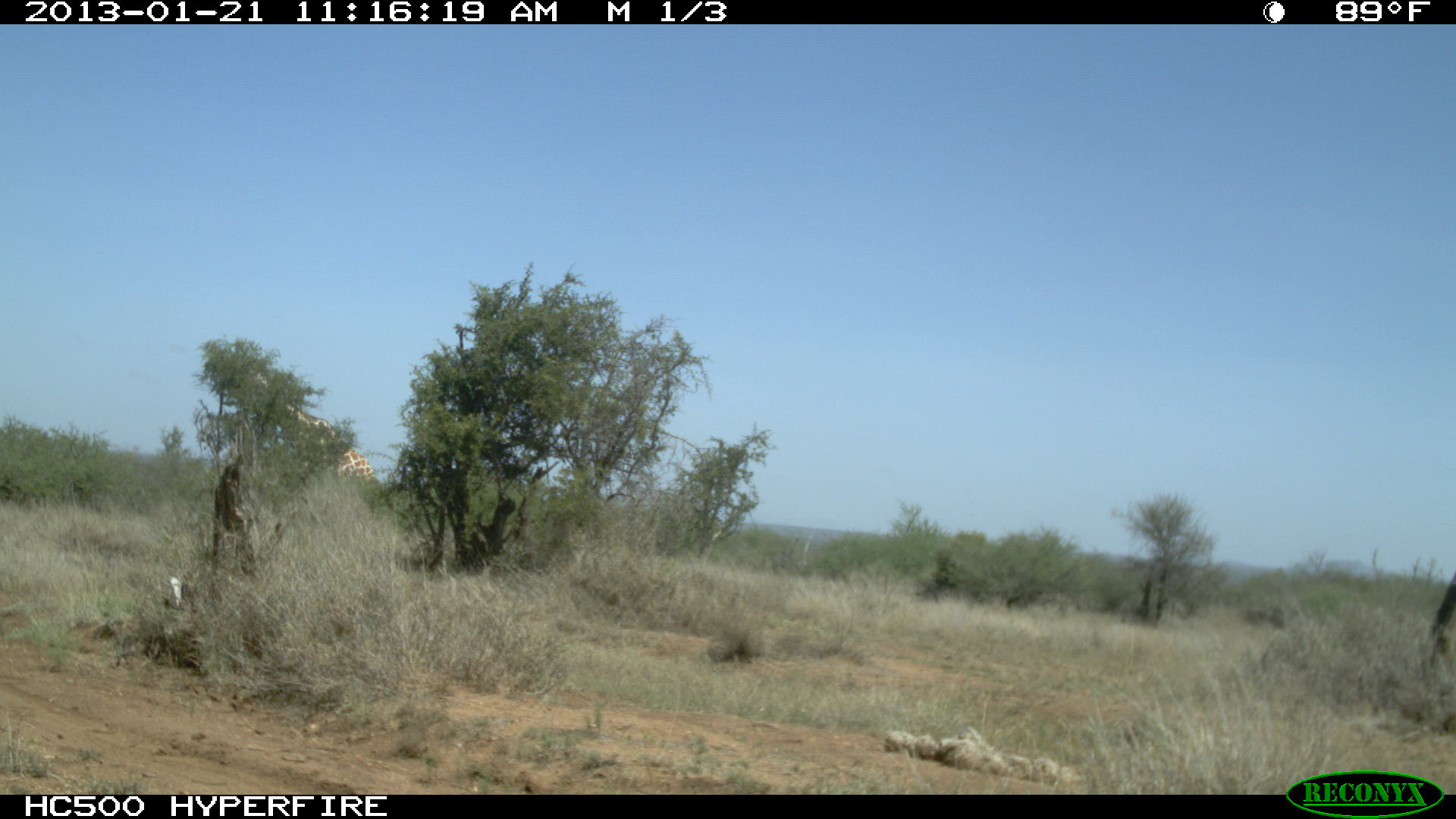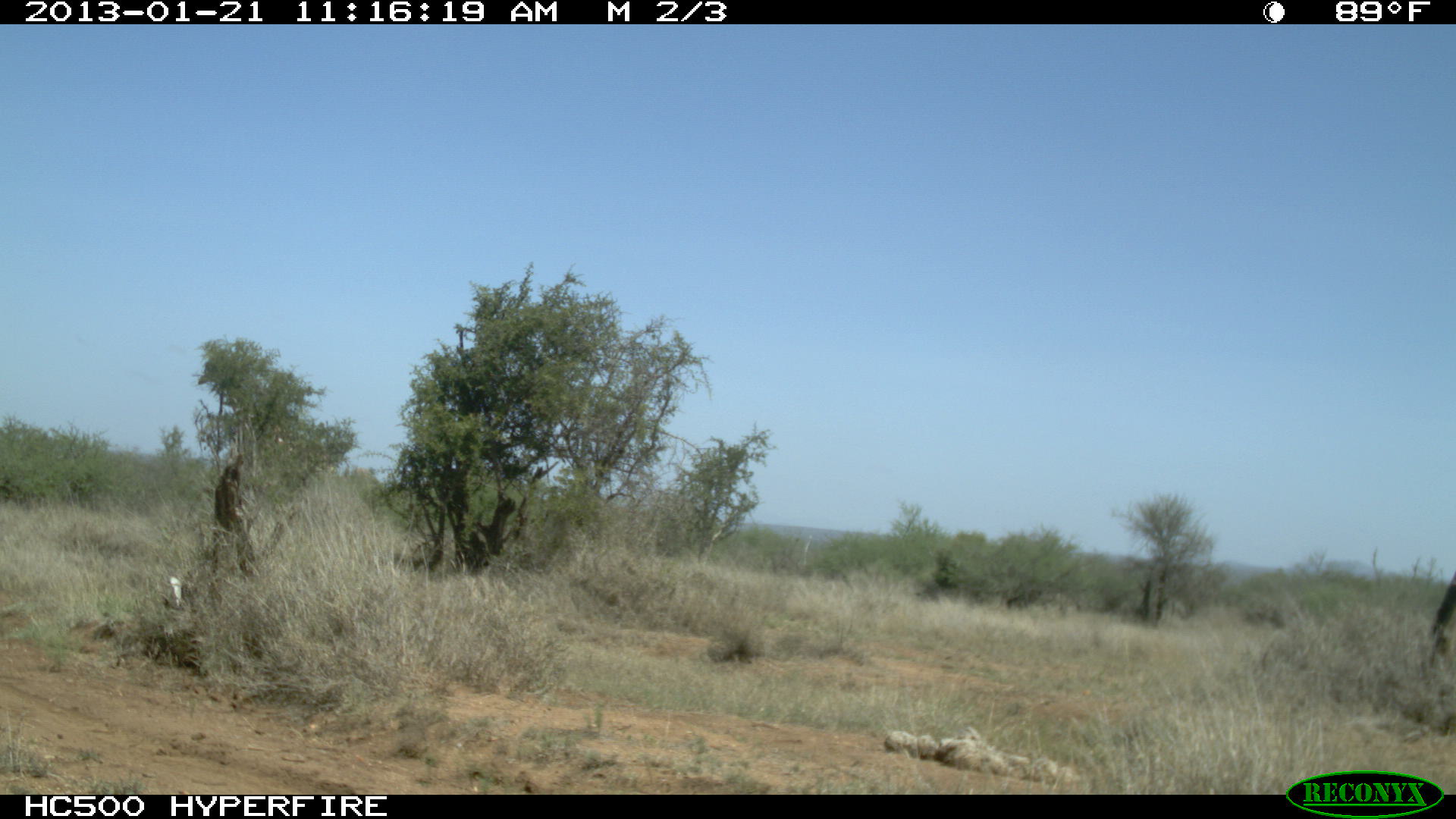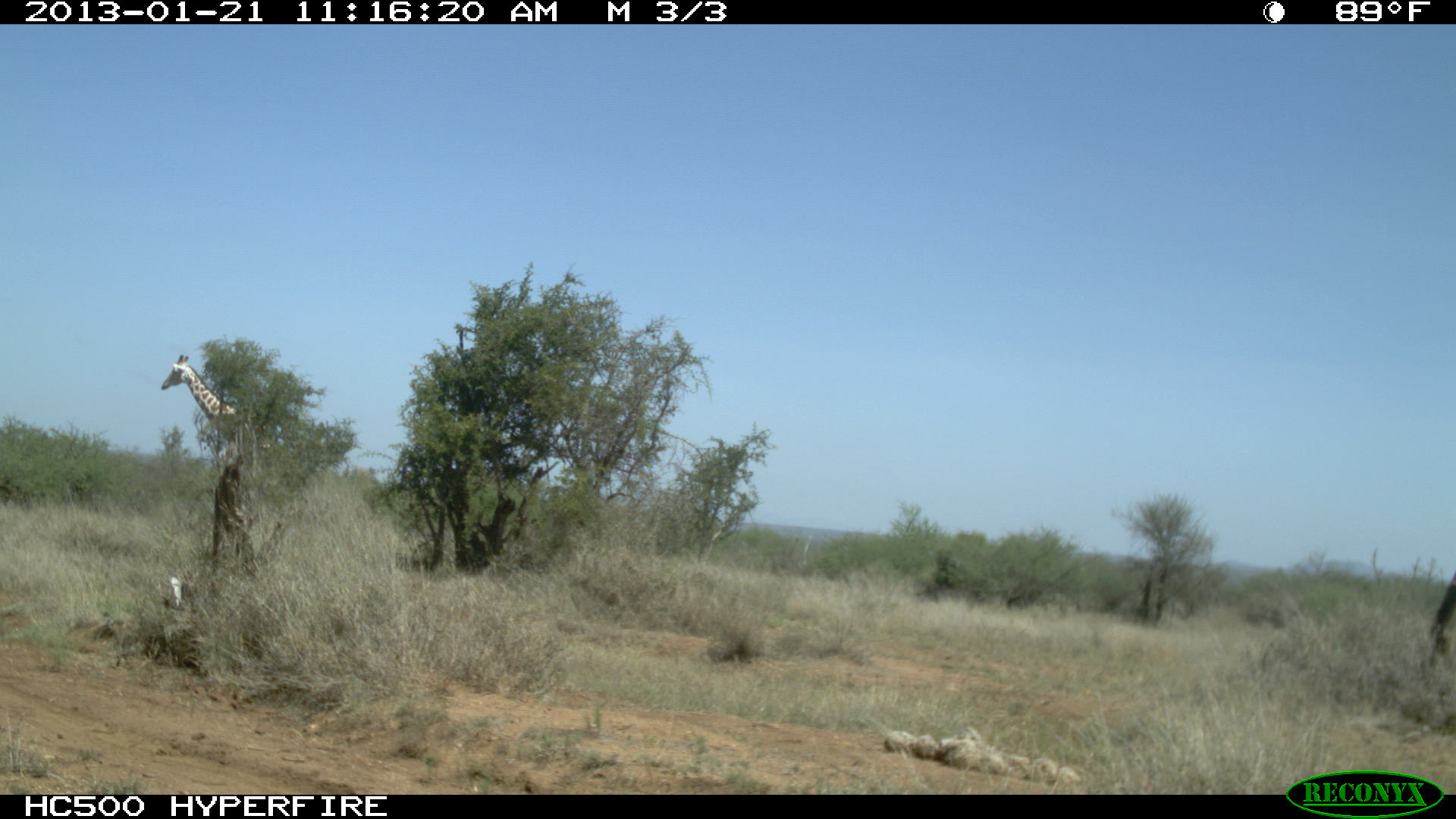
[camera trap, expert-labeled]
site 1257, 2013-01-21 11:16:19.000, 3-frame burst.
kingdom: Animalia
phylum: Chordata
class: Mammalia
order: Artiodactyla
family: Giraffidae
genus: Giraffa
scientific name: Giraffa camelopardalis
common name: giraffe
Giraffa camelopardalis (giraffe), count 1.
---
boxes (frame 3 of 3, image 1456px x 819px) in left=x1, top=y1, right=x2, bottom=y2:
giraffa camelopardalis: left=159, top=352, right=277, bottom=465